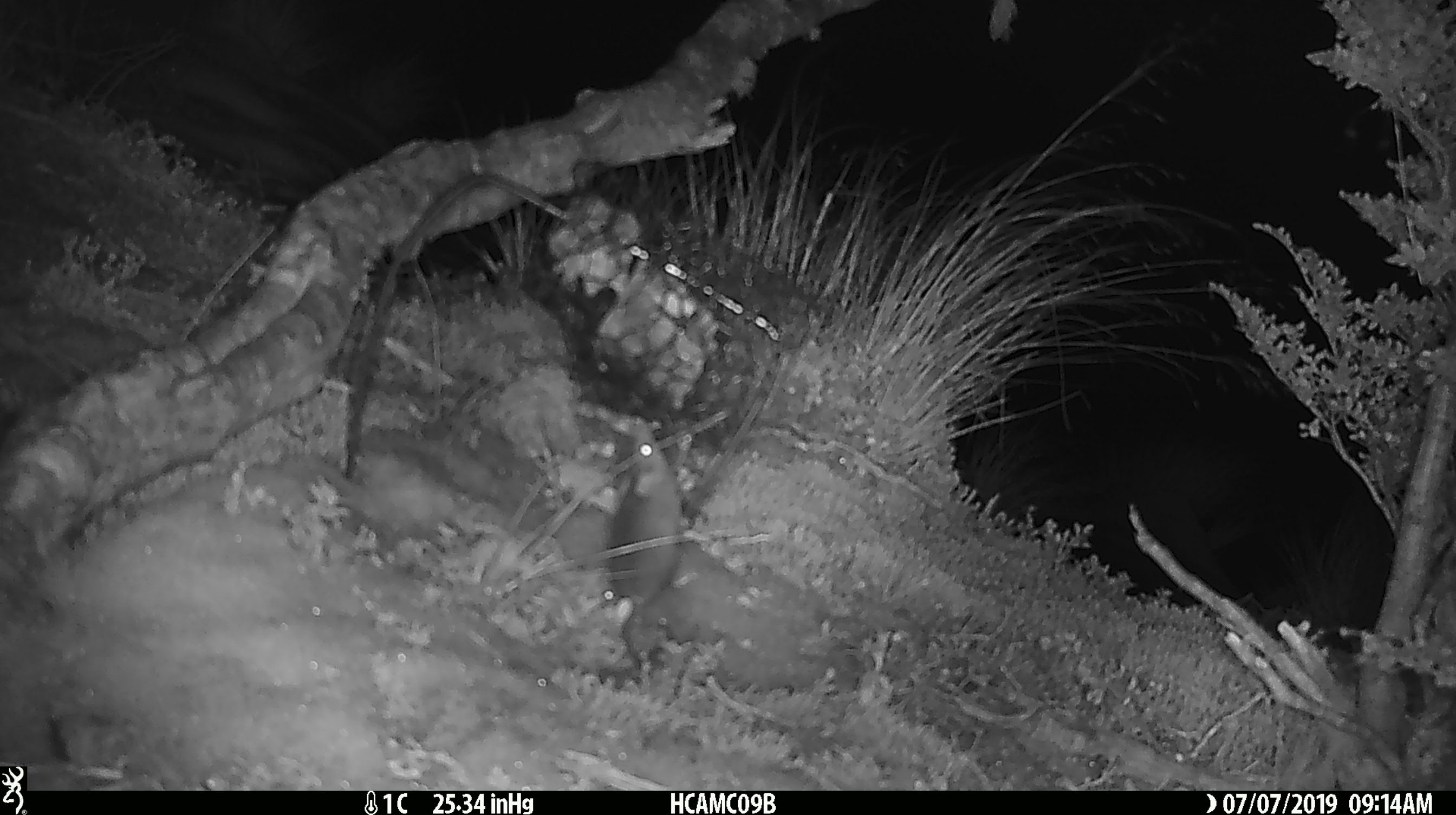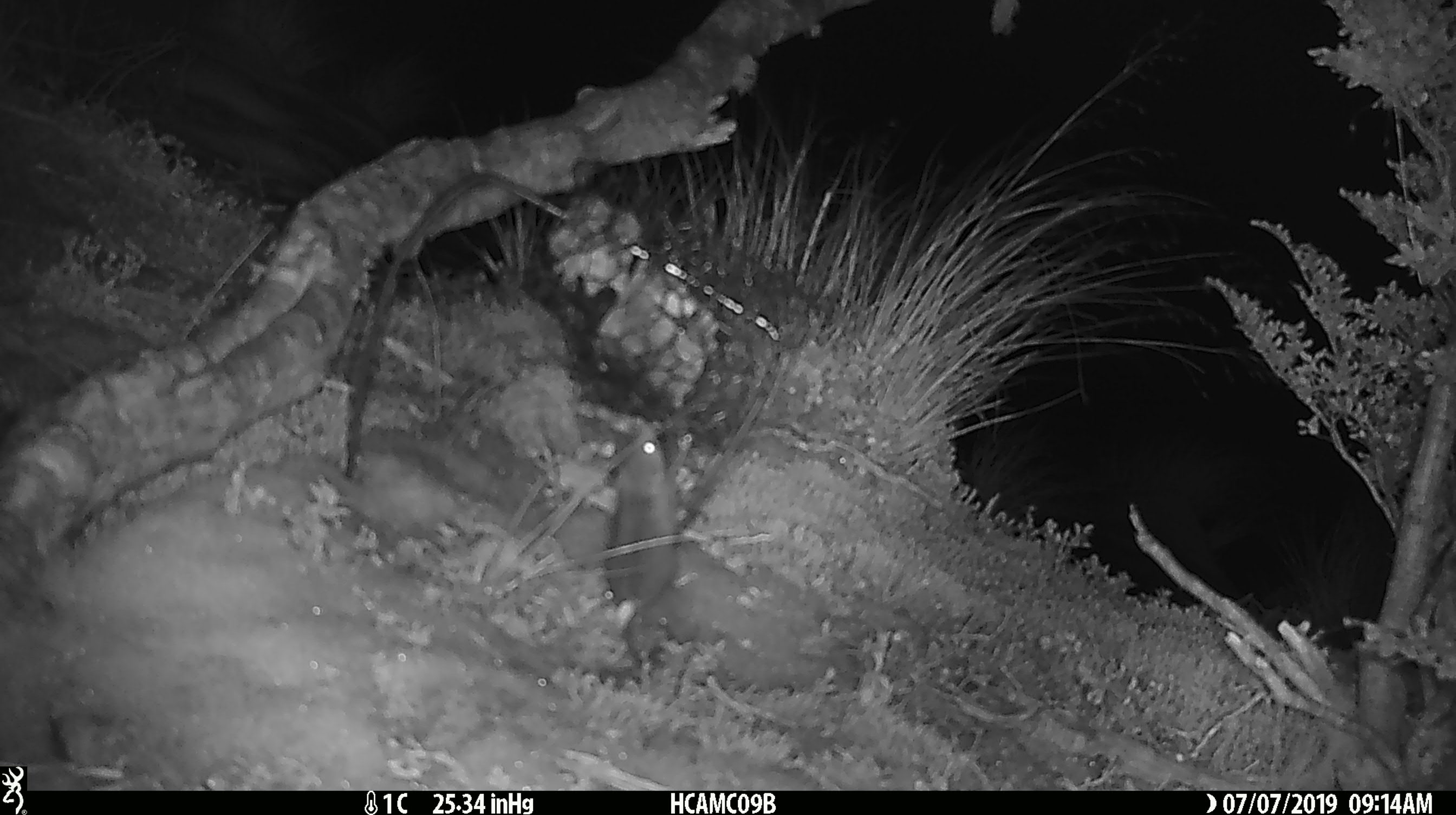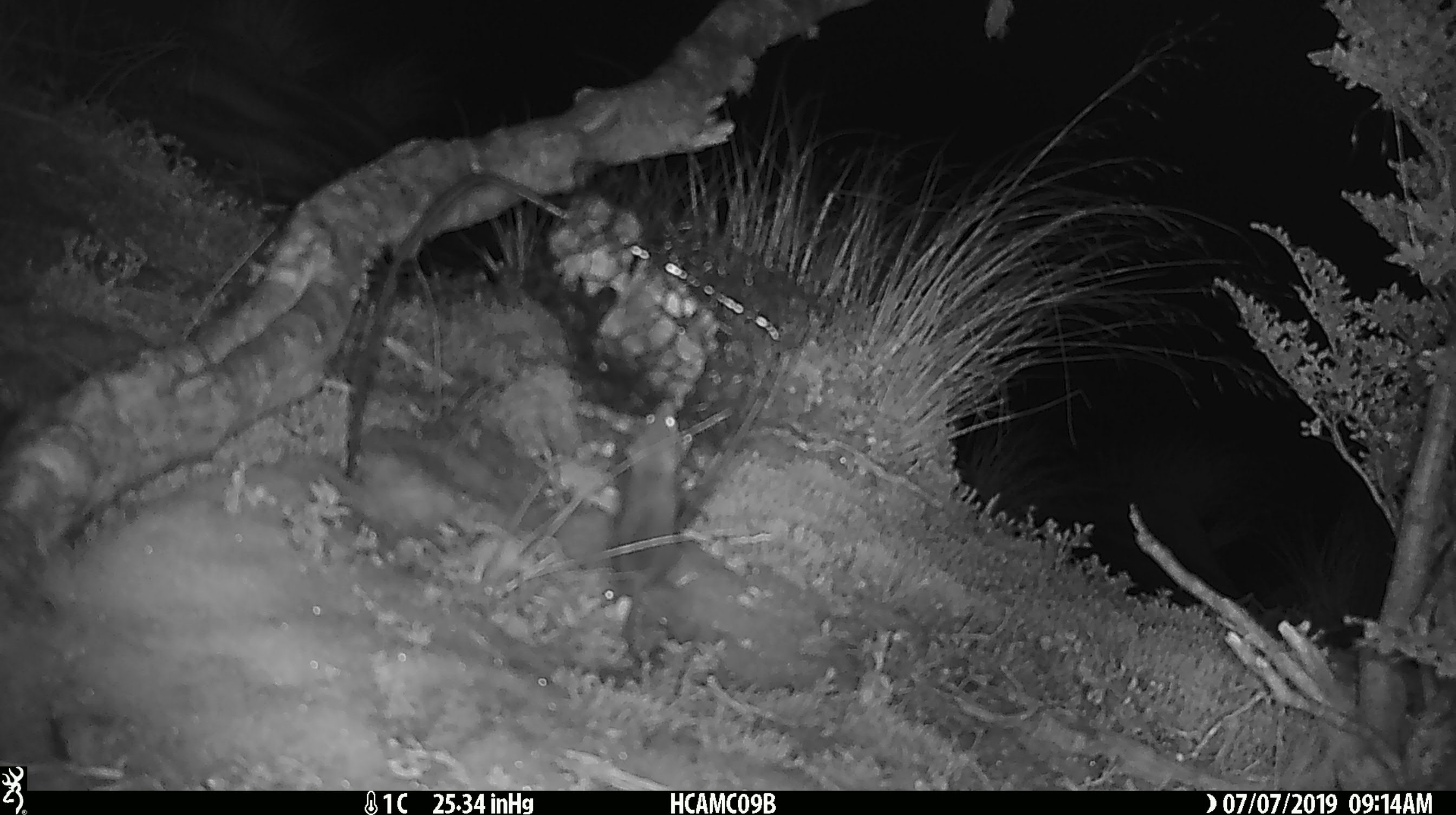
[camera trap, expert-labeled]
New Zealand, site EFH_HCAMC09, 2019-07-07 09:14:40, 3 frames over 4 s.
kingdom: Animalia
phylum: Chordata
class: Mammalia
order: Rodentia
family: Muridae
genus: Mus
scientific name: Mus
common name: mouse